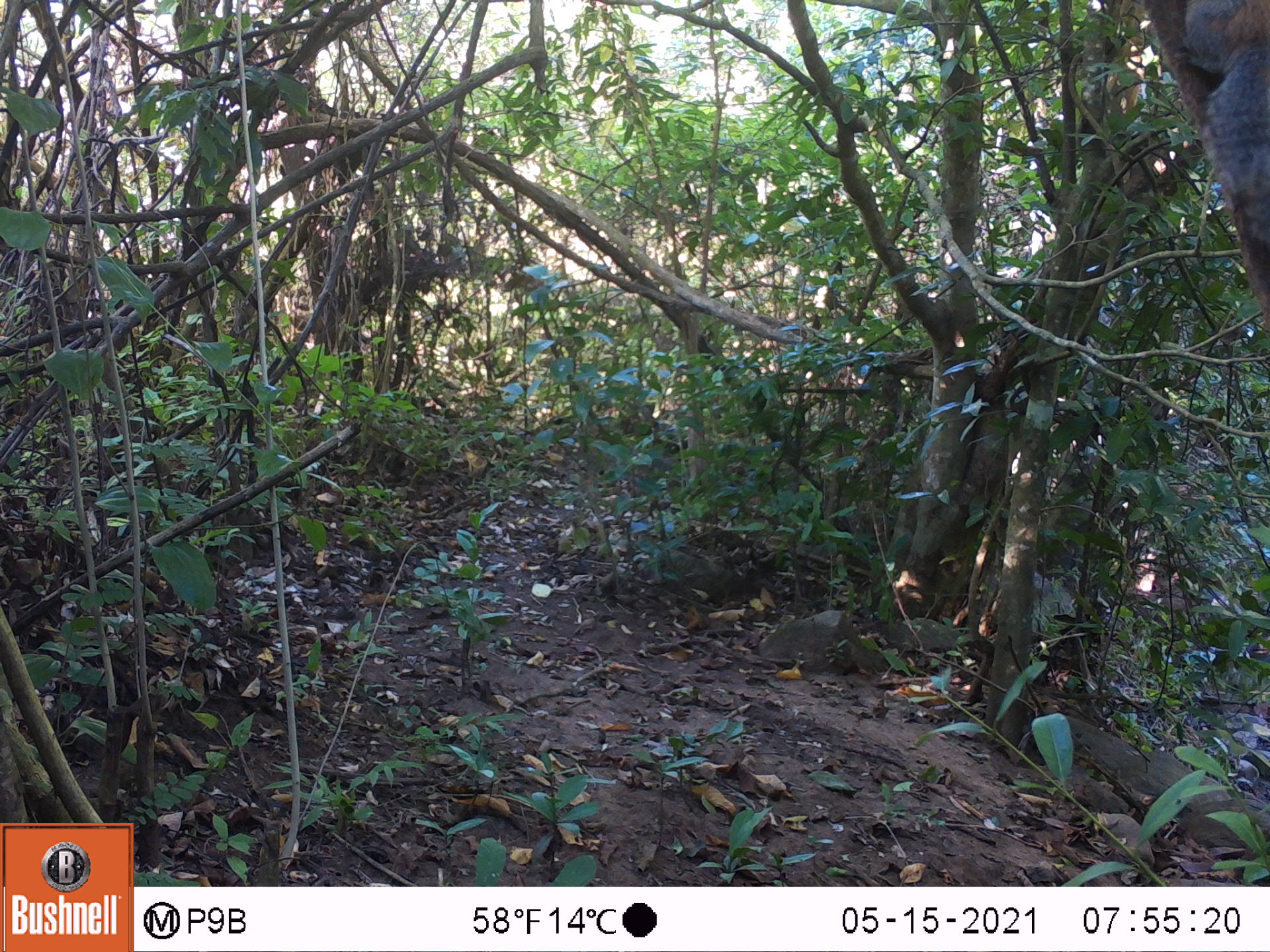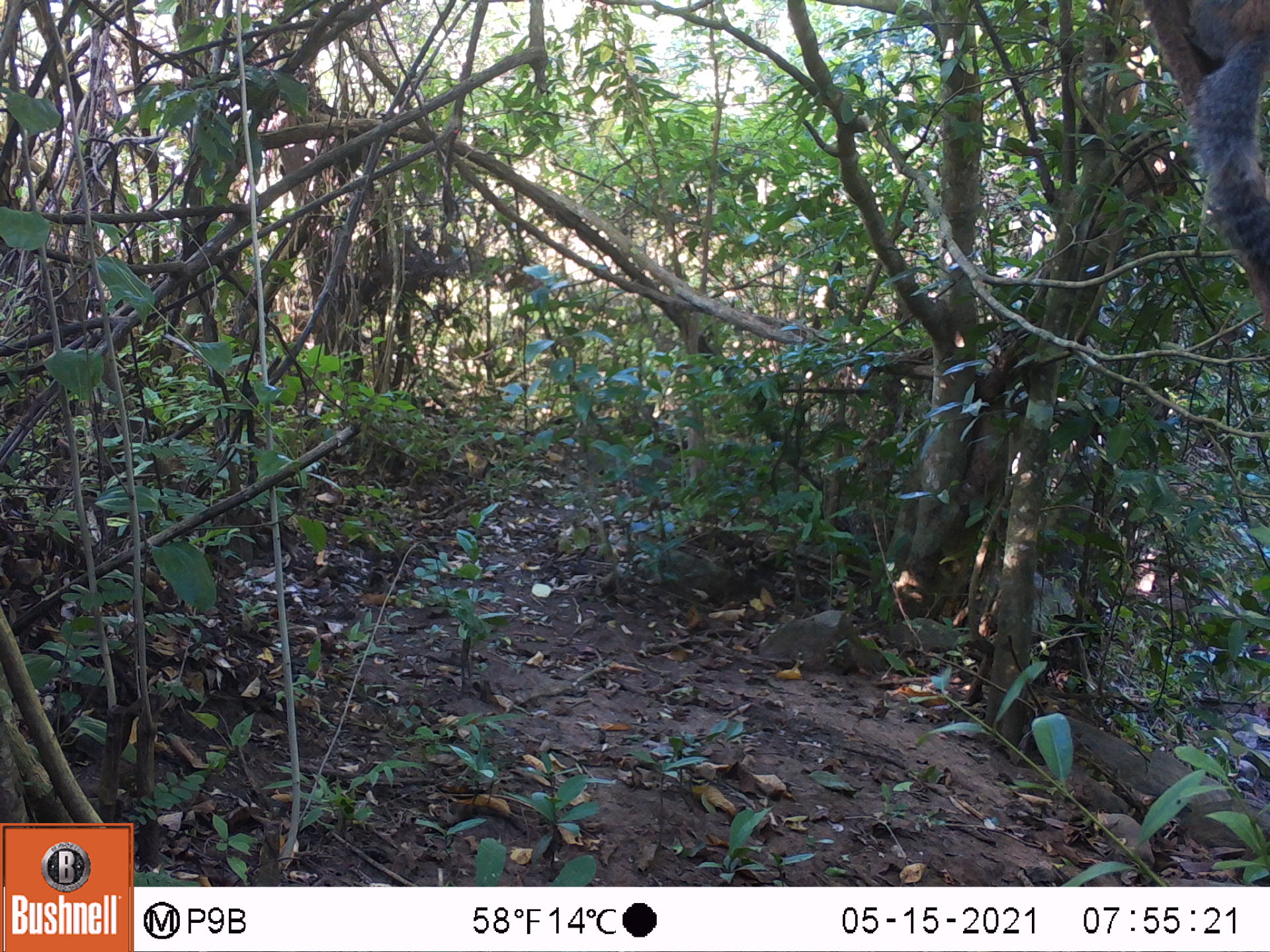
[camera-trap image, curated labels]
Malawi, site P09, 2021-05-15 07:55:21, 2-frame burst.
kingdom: Animalia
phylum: Chordata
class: Mammalia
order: Primates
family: Cercopithecidae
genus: Papio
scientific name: Papio cynocephalus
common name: yellow baboon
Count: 1.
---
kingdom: Animalia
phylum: Chordata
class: Mammalia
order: Rodentia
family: Sciuridae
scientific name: Sciuridae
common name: squirrel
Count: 1.